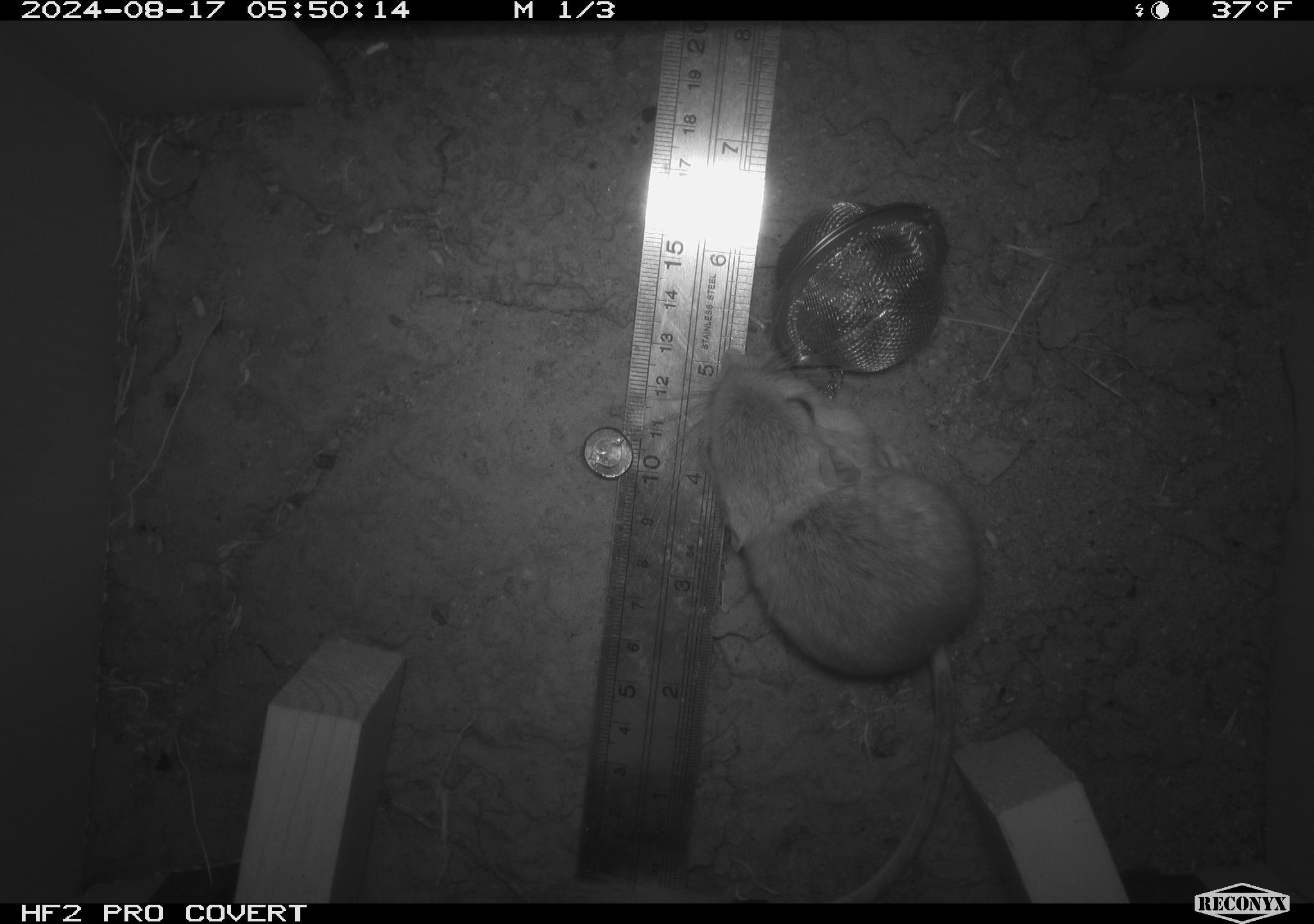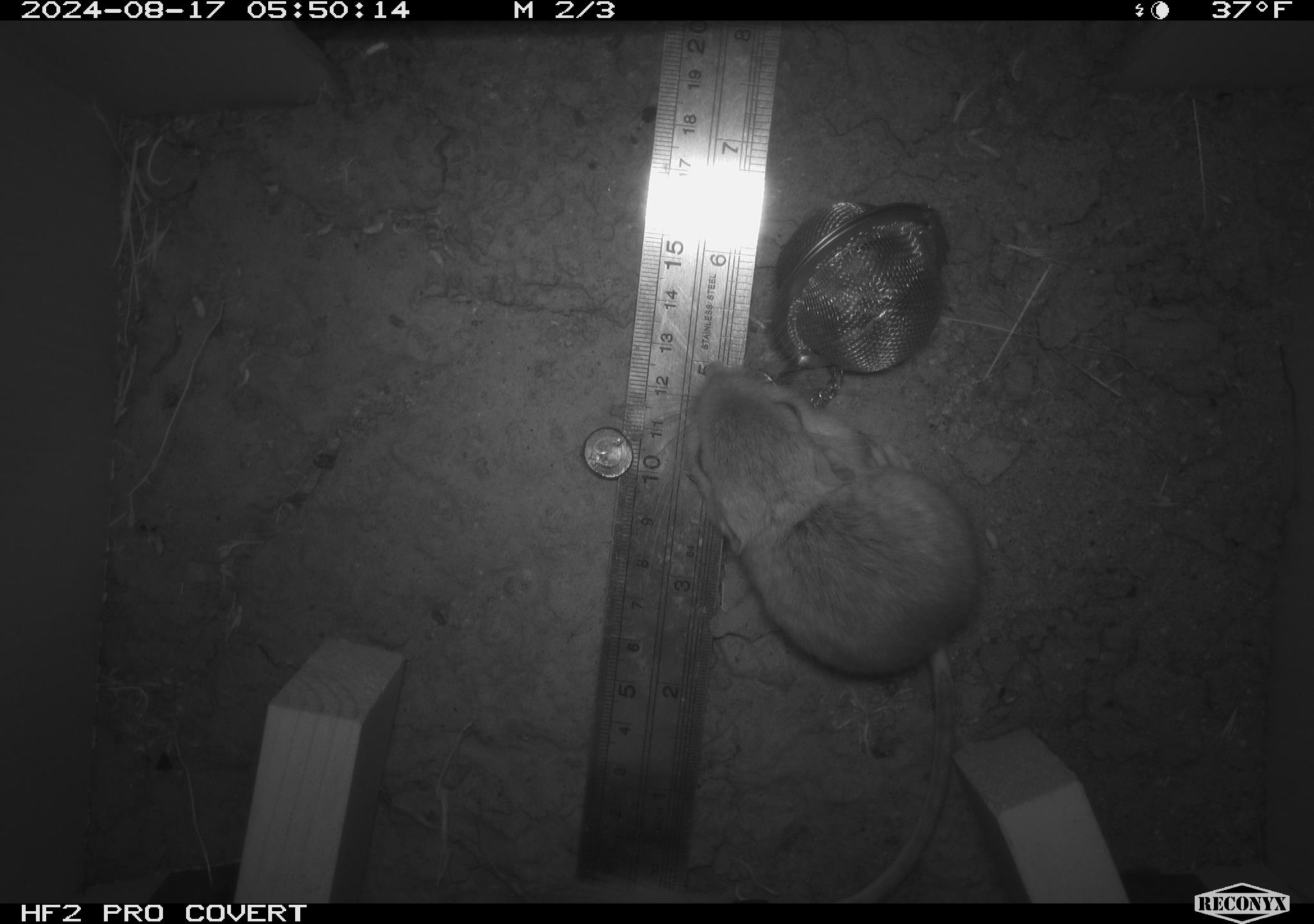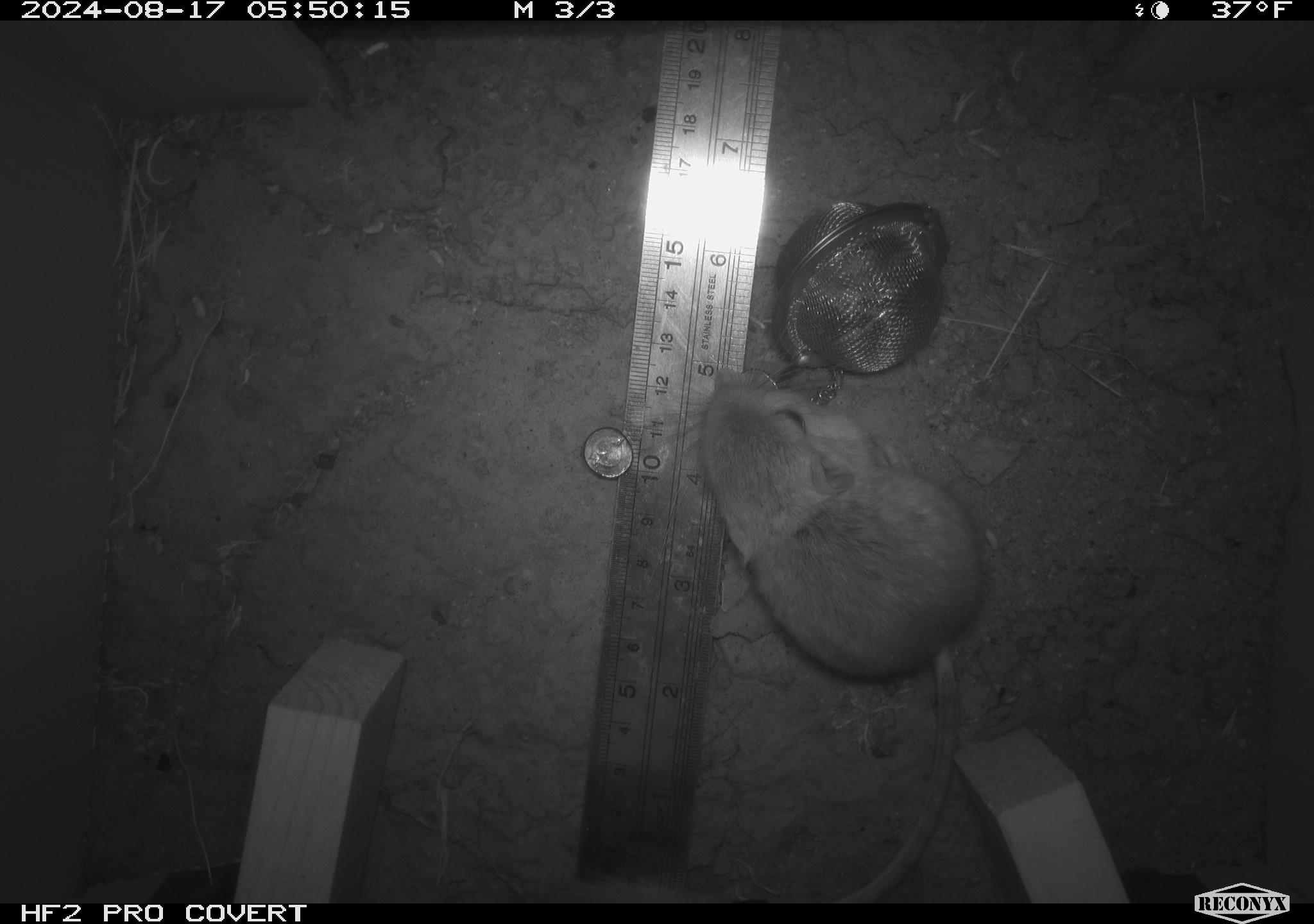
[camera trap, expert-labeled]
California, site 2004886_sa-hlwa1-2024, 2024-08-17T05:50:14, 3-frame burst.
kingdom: Animalia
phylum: Chordata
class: Mammalia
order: Rodentia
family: Heteromyidae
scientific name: Heteromyidae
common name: kangaroo rats and pocket mice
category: heteromyidae family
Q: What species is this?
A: Heteromyidae family (kangaroo rats and pocket mice) (Heteromyidae).